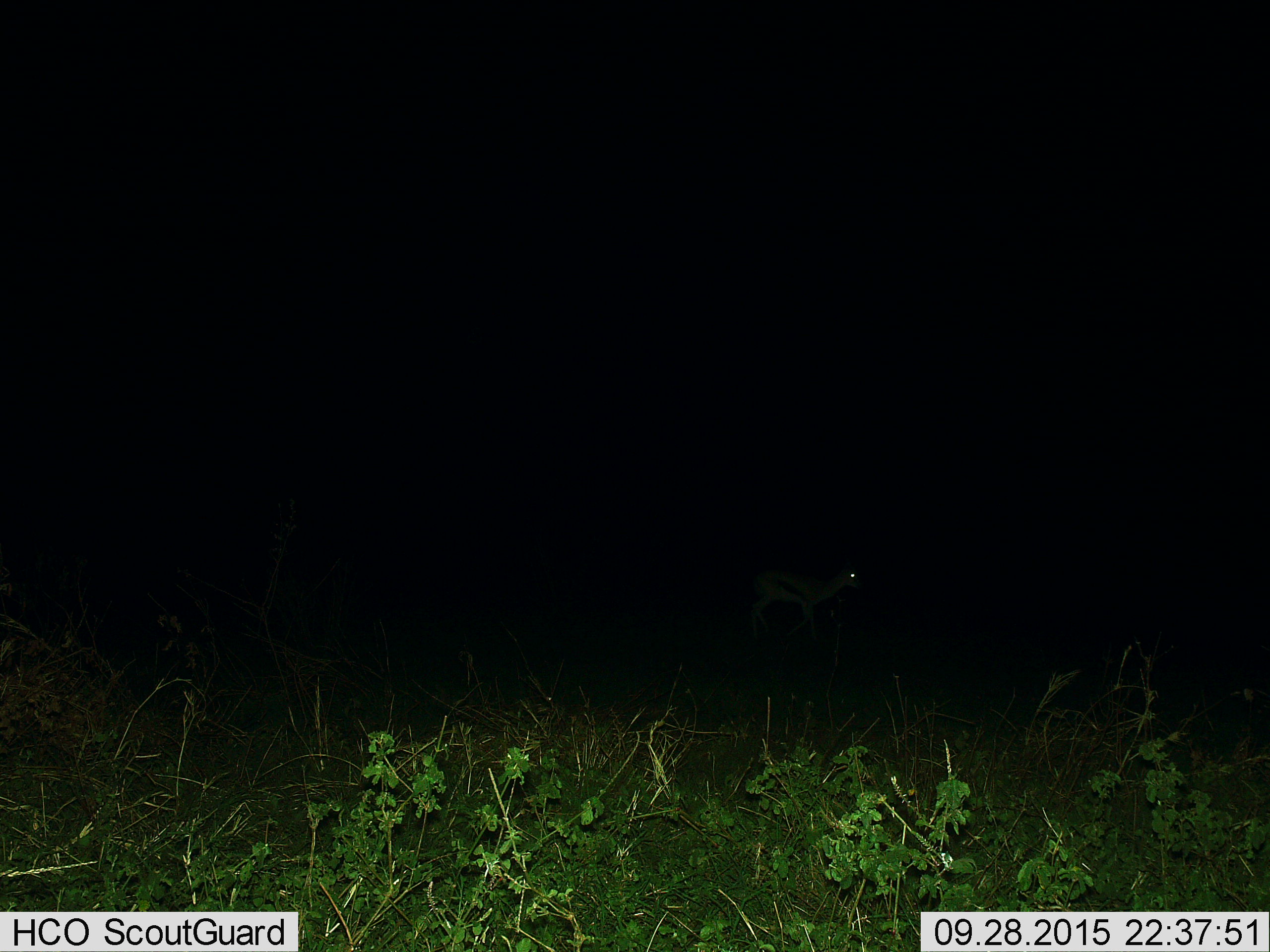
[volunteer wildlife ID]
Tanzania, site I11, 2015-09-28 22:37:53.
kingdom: Animalia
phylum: Chordata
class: Mammalia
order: Artiodactyla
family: Bovidae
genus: Eudorcas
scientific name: Eudorcas thomsonii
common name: thomson's gazelle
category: gazellethomsons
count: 1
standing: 86%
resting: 0%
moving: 14%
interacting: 0%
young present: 0%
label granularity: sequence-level